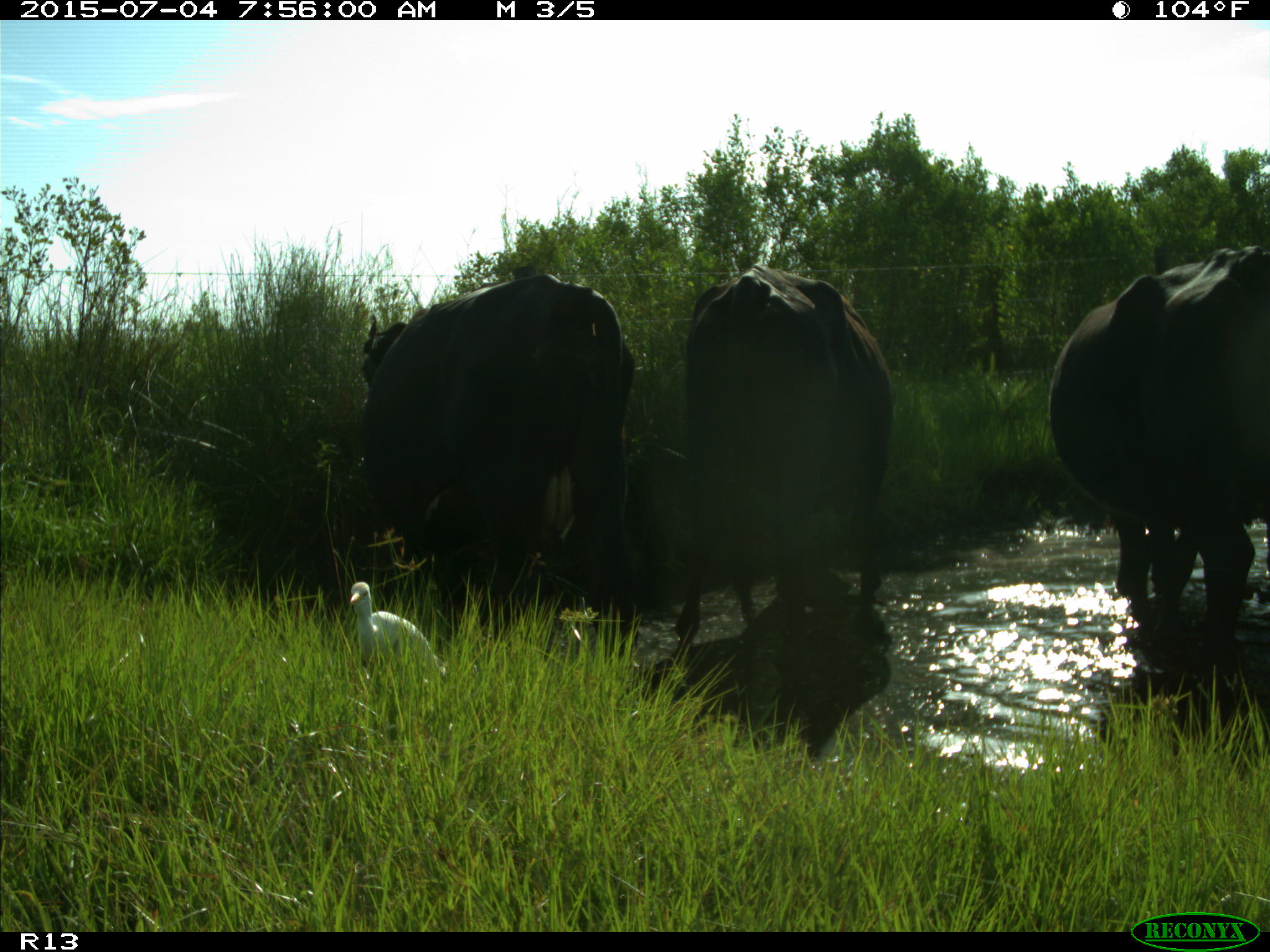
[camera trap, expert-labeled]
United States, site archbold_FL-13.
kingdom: Animalia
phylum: Chordata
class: Mammalia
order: Artiodactyla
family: Bovidae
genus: Bos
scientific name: Bos taurus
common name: domestic cow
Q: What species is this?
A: Bos taurus (domestic cow).